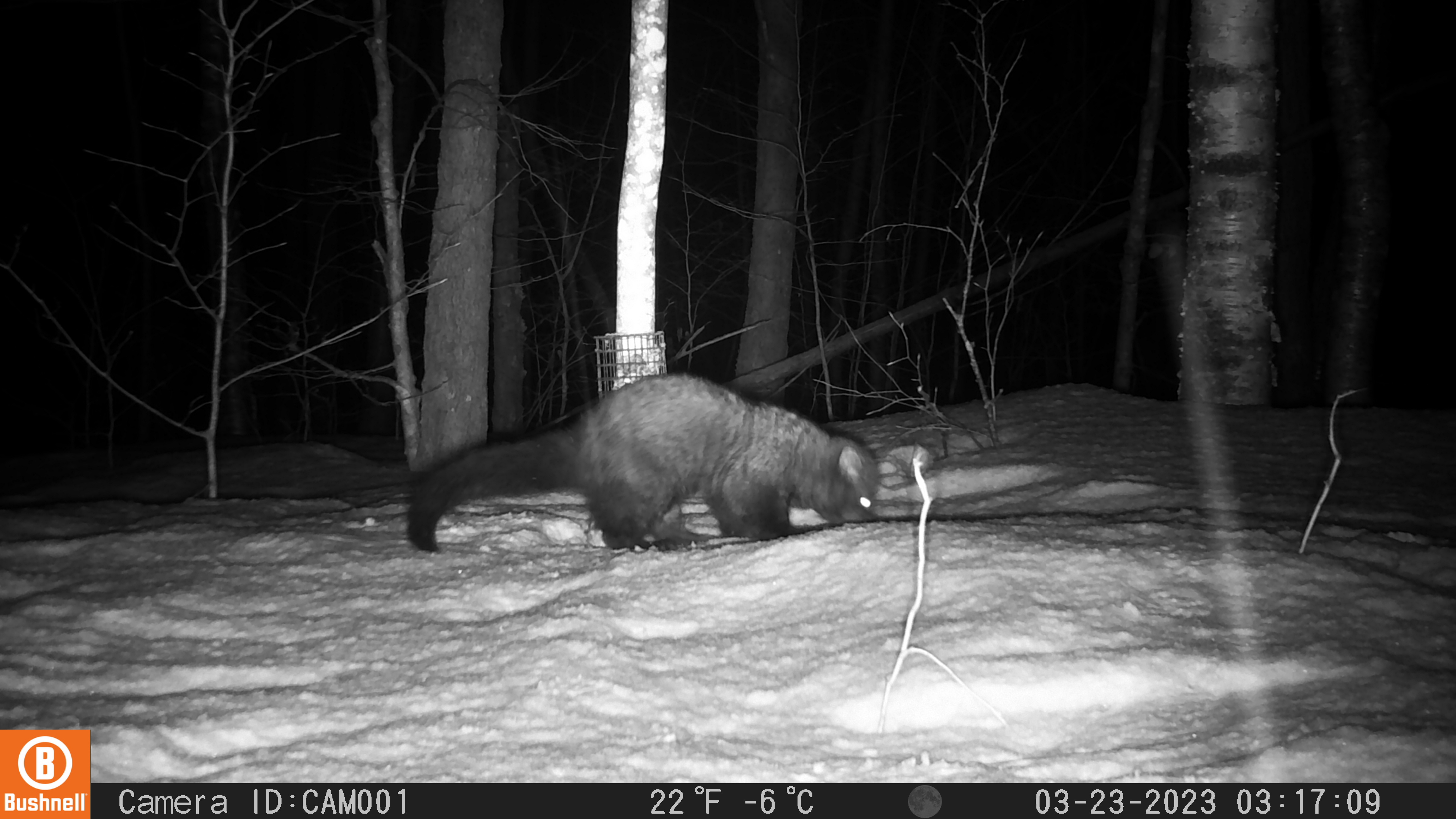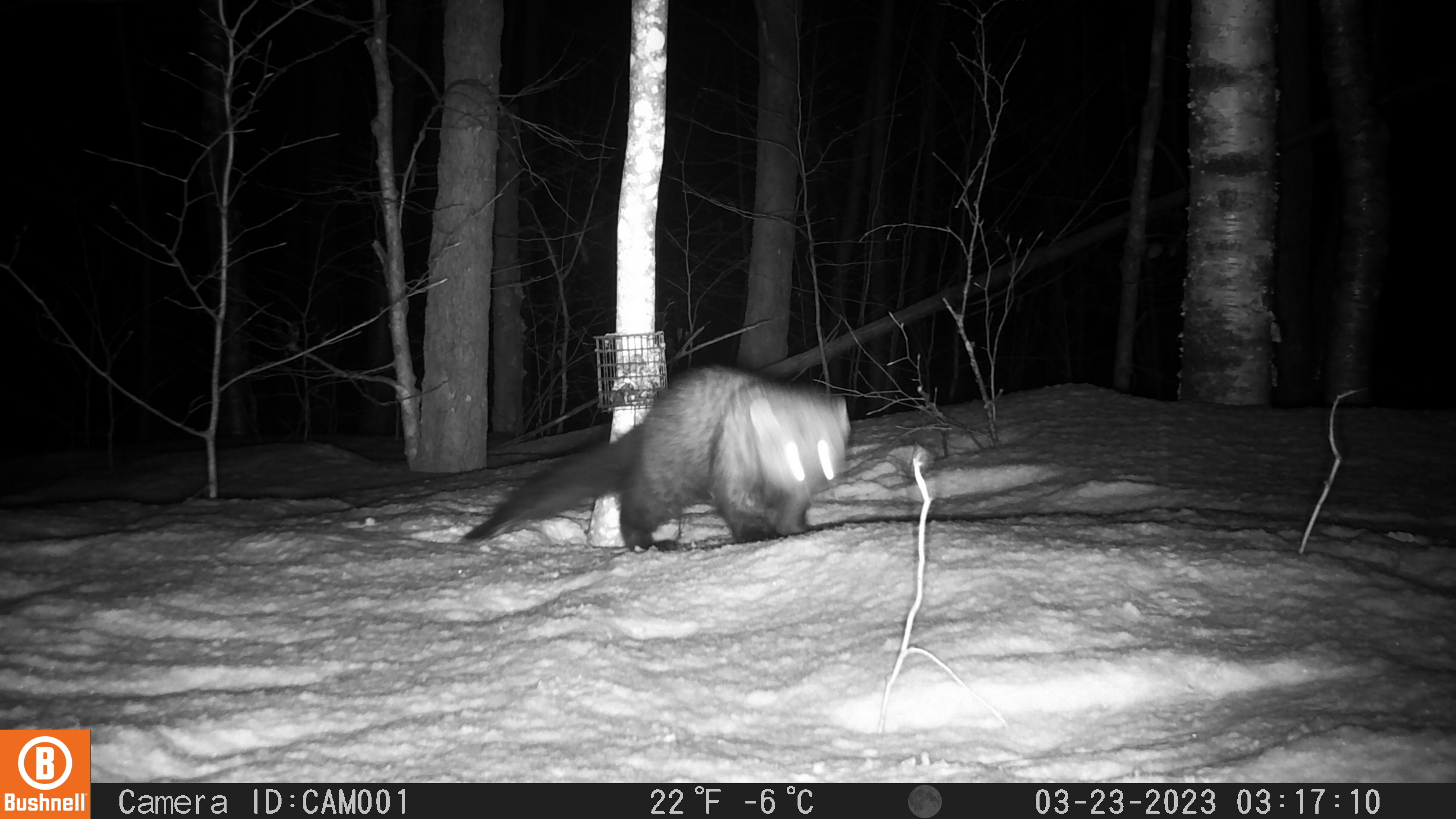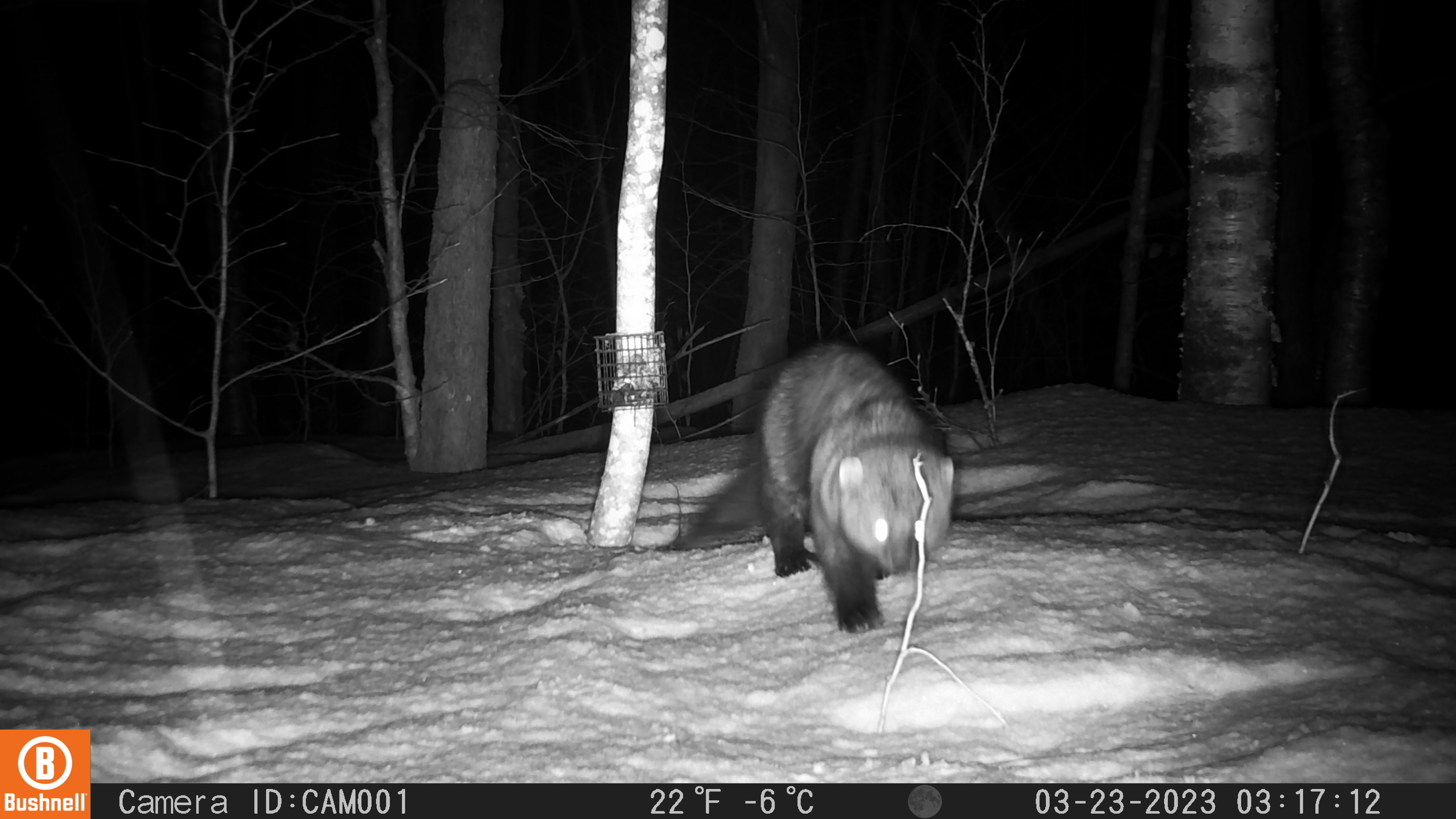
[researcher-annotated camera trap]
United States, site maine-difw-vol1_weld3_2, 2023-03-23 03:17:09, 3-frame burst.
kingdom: Animalia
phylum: Chordata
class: Mammalia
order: Carnivora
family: Mustelidae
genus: Pekania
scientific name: Pekania pennanti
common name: fisher